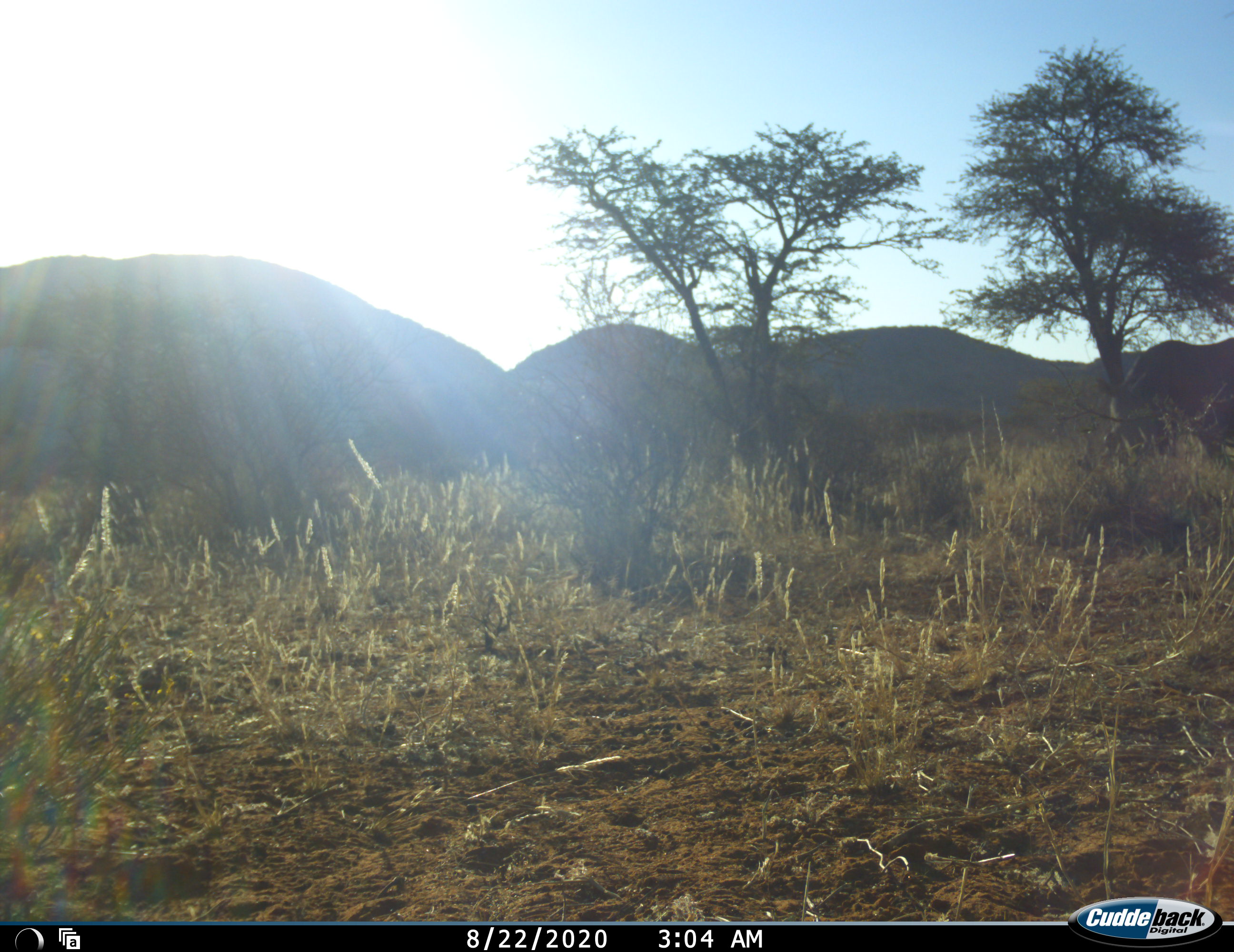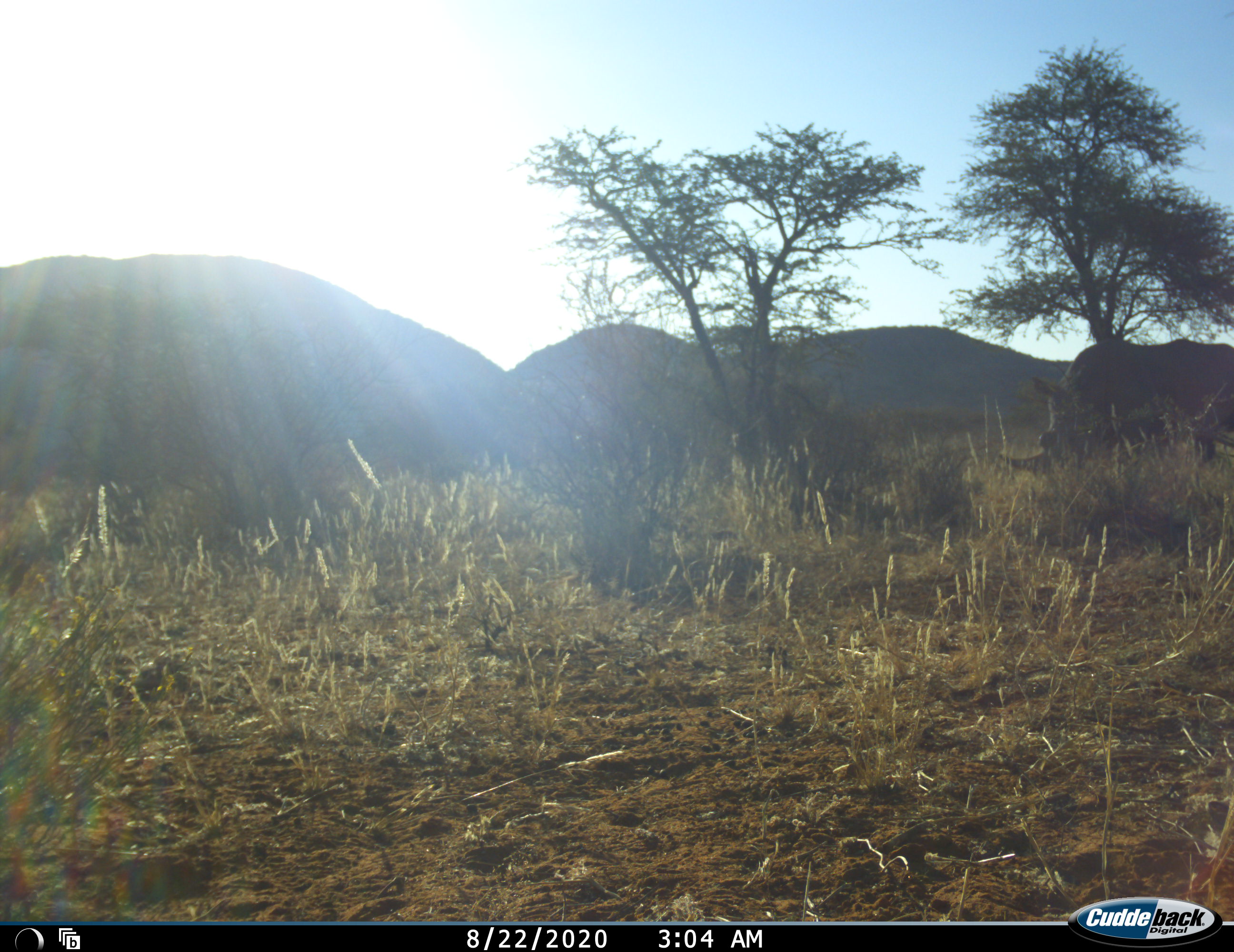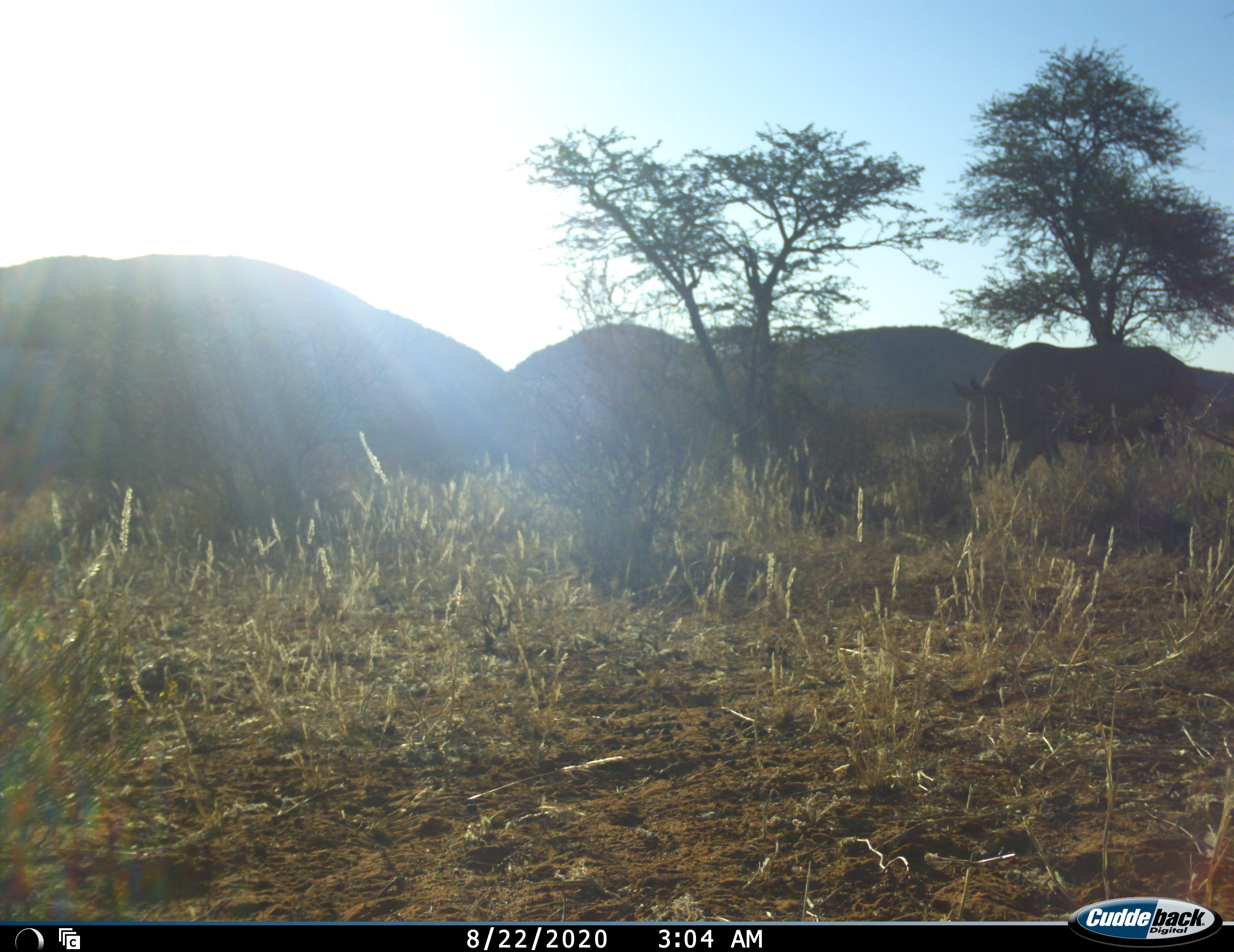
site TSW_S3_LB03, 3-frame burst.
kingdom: Animalia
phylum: Chordata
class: Mammalia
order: Perissodactyla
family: Rhinocerotidae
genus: Diceros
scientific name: Diceros bicornis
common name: black rhinoceros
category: rhinocerosblack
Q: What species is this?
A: Rhinocerosblack (black rhinoceros) (Diceros bicornis).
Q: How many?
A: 1.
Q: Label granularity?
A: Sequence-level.